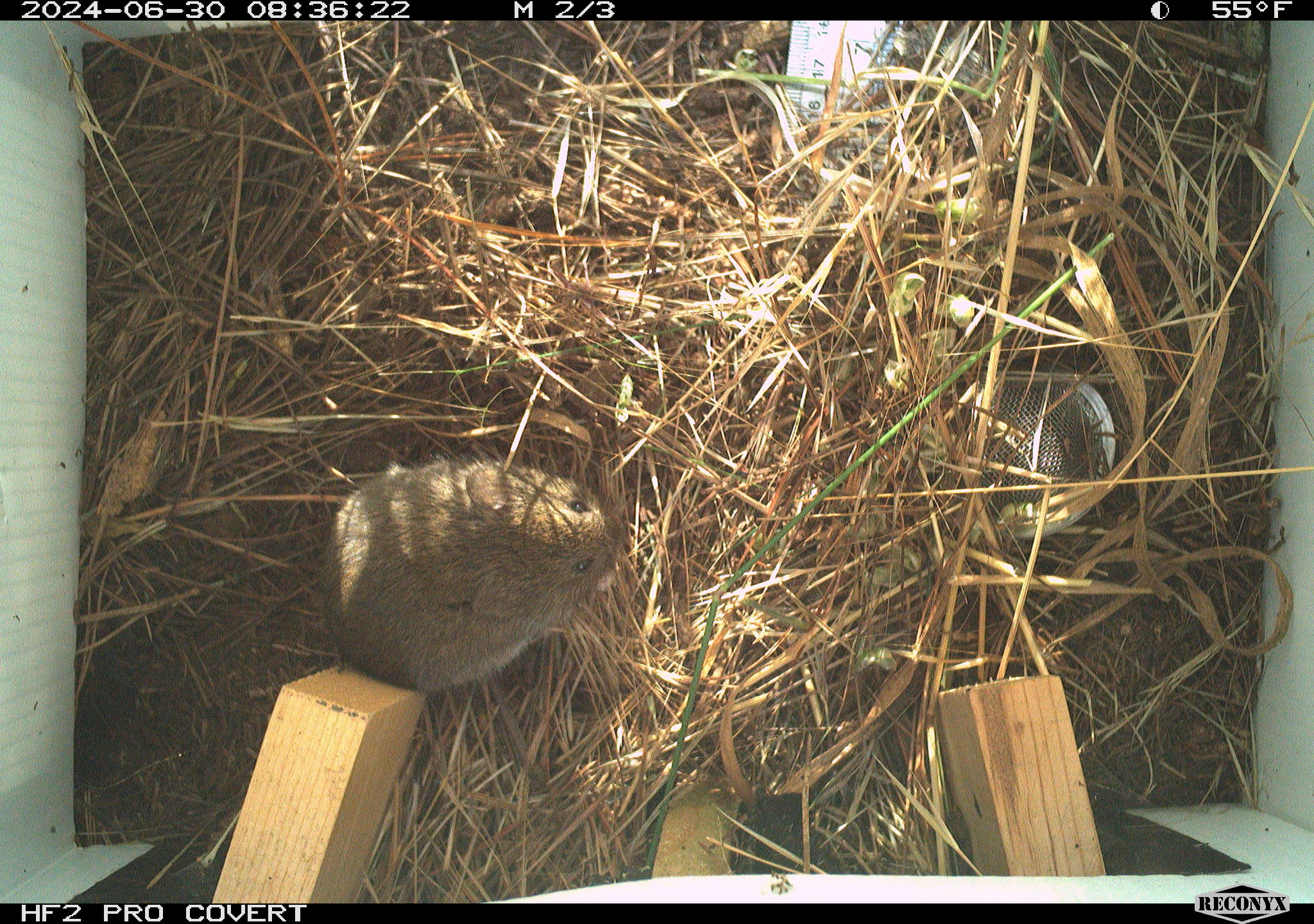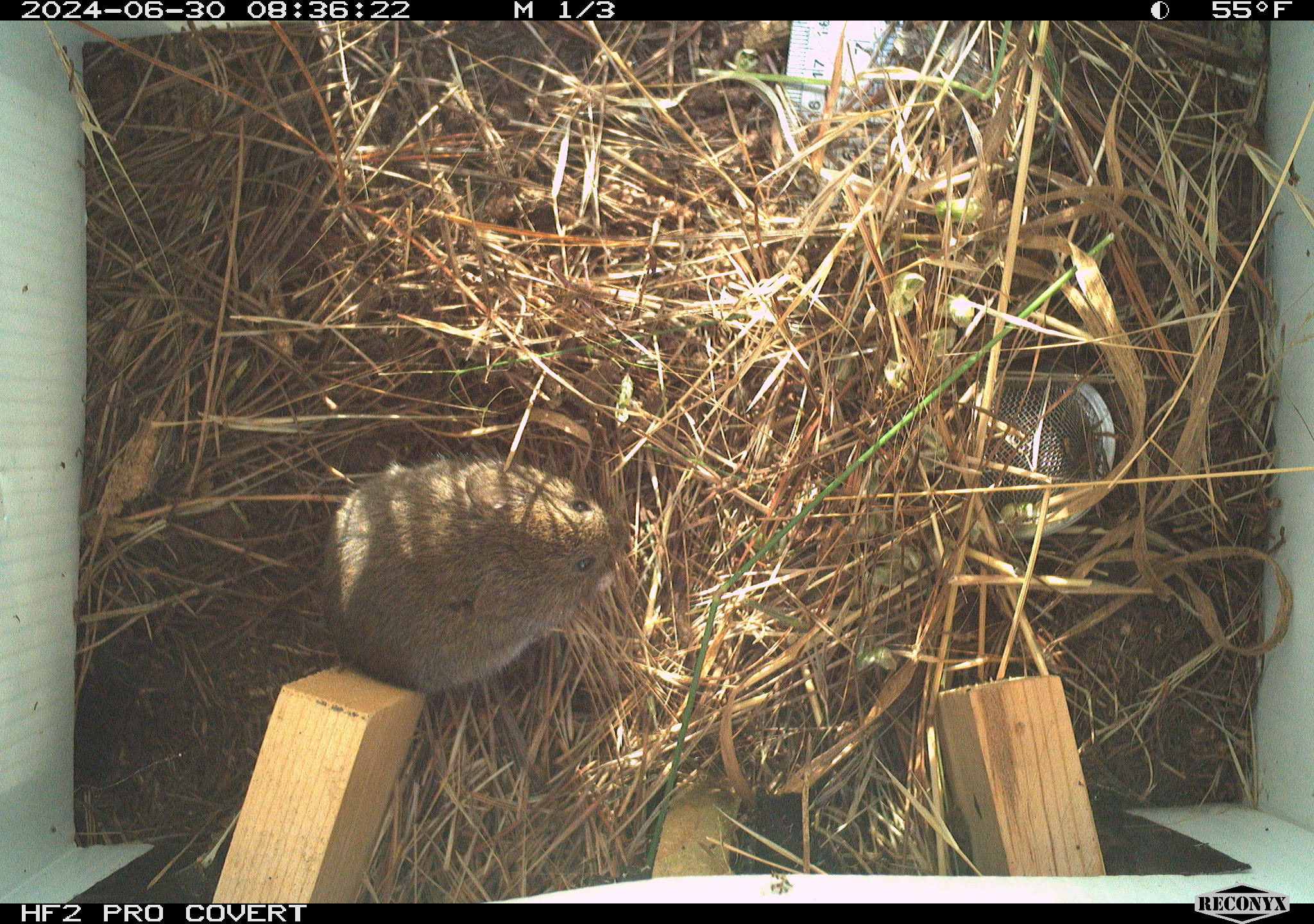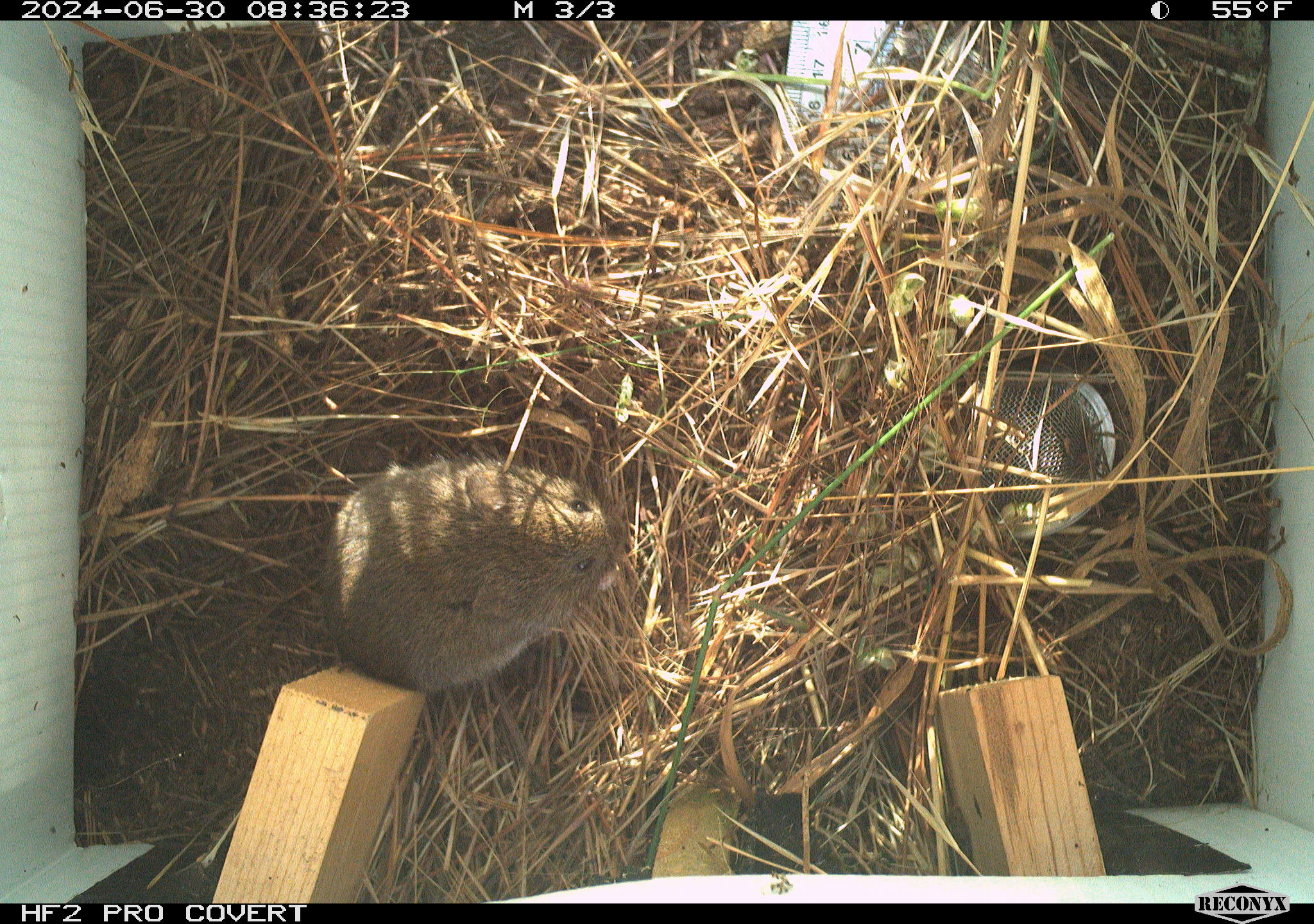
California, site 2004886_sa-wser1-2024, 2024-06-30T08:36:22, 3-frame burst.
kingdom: Animalia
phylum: Chordata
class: Mammalia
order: Rodentia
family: Cricetidae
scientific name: Arvicolinae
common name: voles, lemmings, and muskrats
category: arvicolinae subfamily